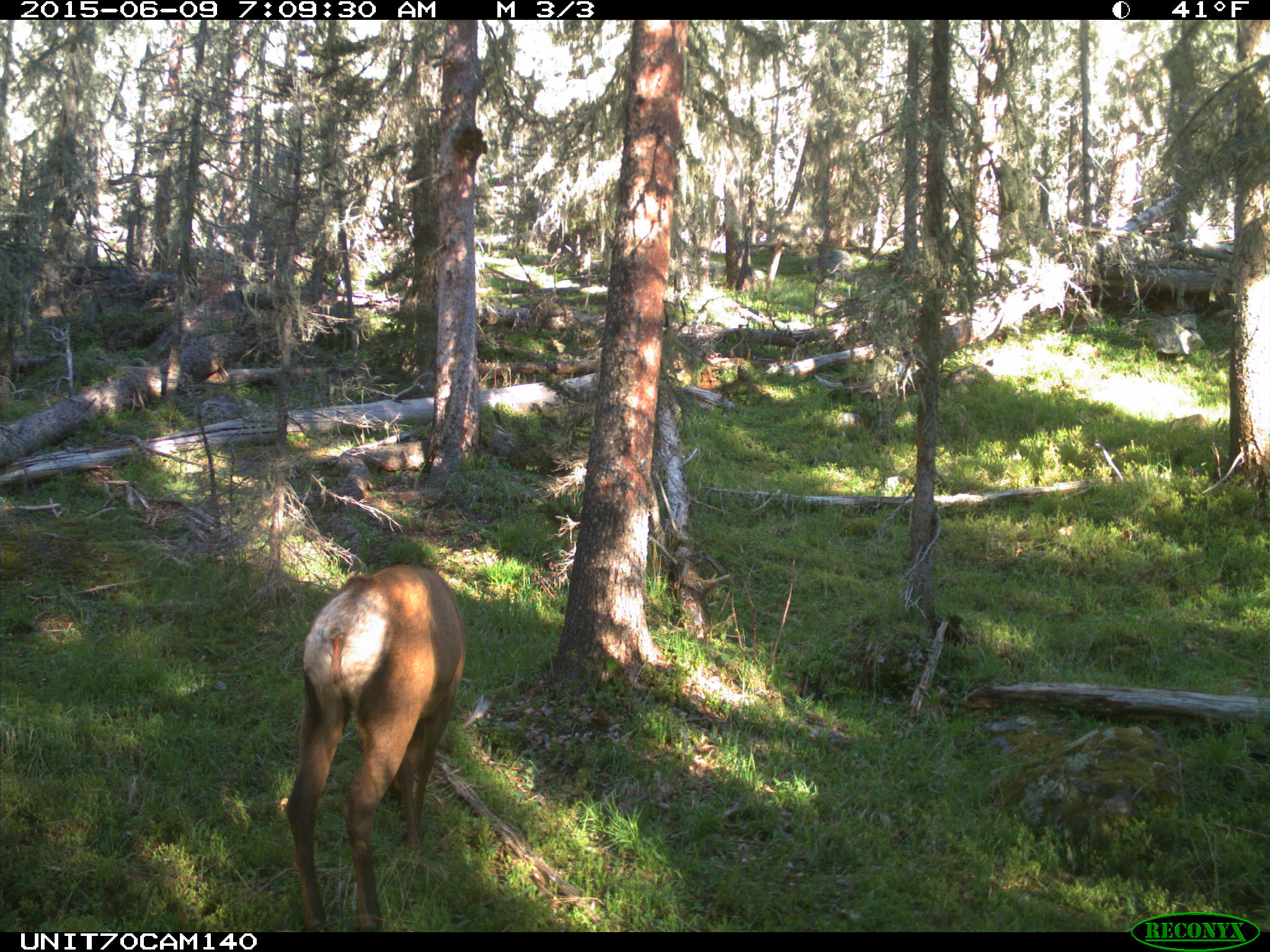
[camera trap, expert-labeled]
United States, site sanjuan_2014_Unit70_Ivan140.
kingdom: Animalia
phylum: Chordata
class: Mammalia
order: Artiodactyla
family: Cervidae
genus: Cervus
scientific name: Cervus elaphus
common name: red deer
Cervus elaphus (red deer).